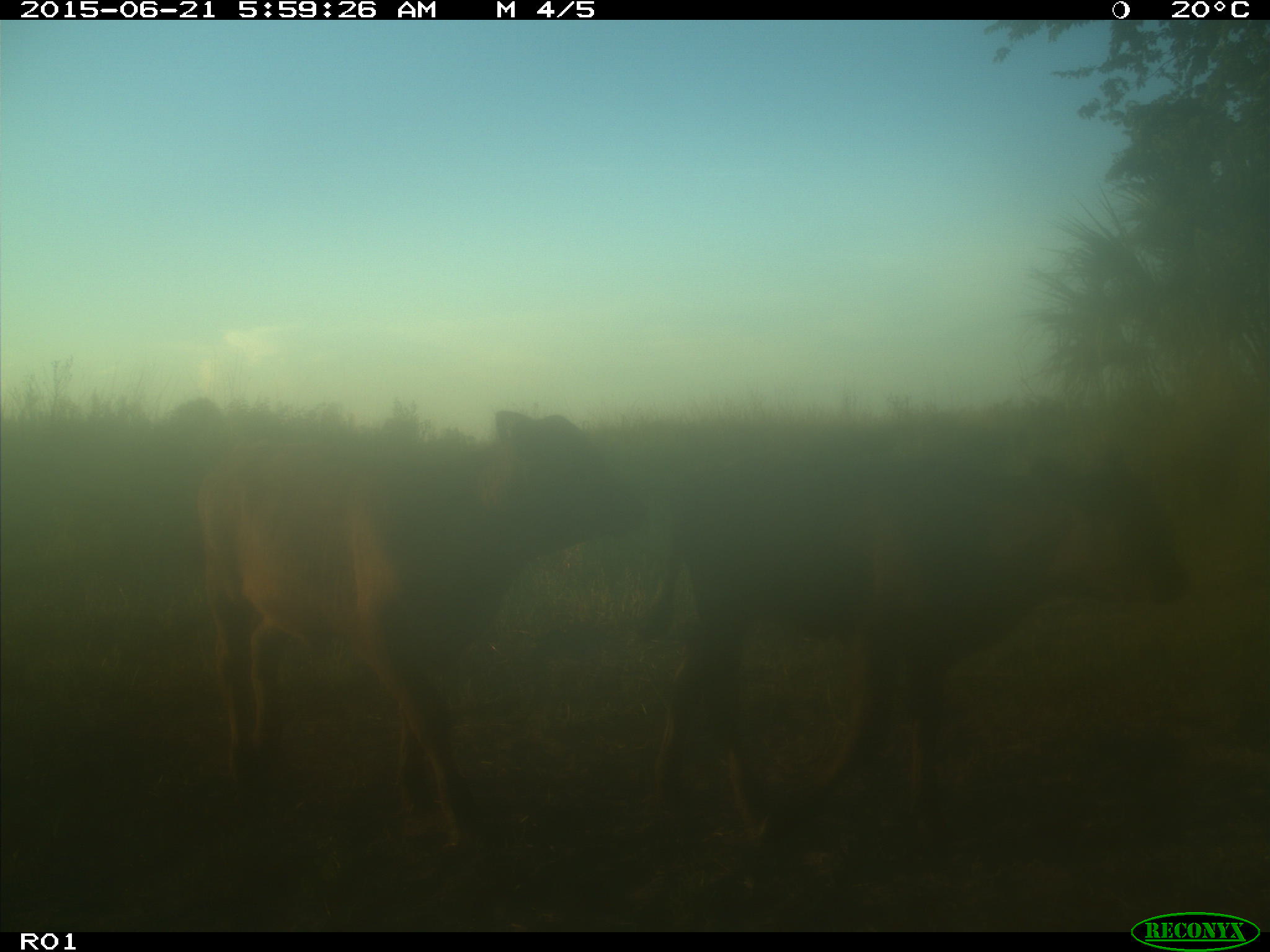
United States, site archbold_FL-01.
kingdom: Animalia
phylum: Chordata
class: Mammalia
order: Artiodactyla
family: Bovidae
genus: Bos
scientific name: Bos taurus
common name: domestic cow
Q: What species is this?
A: Bos taurus (domestic cow).